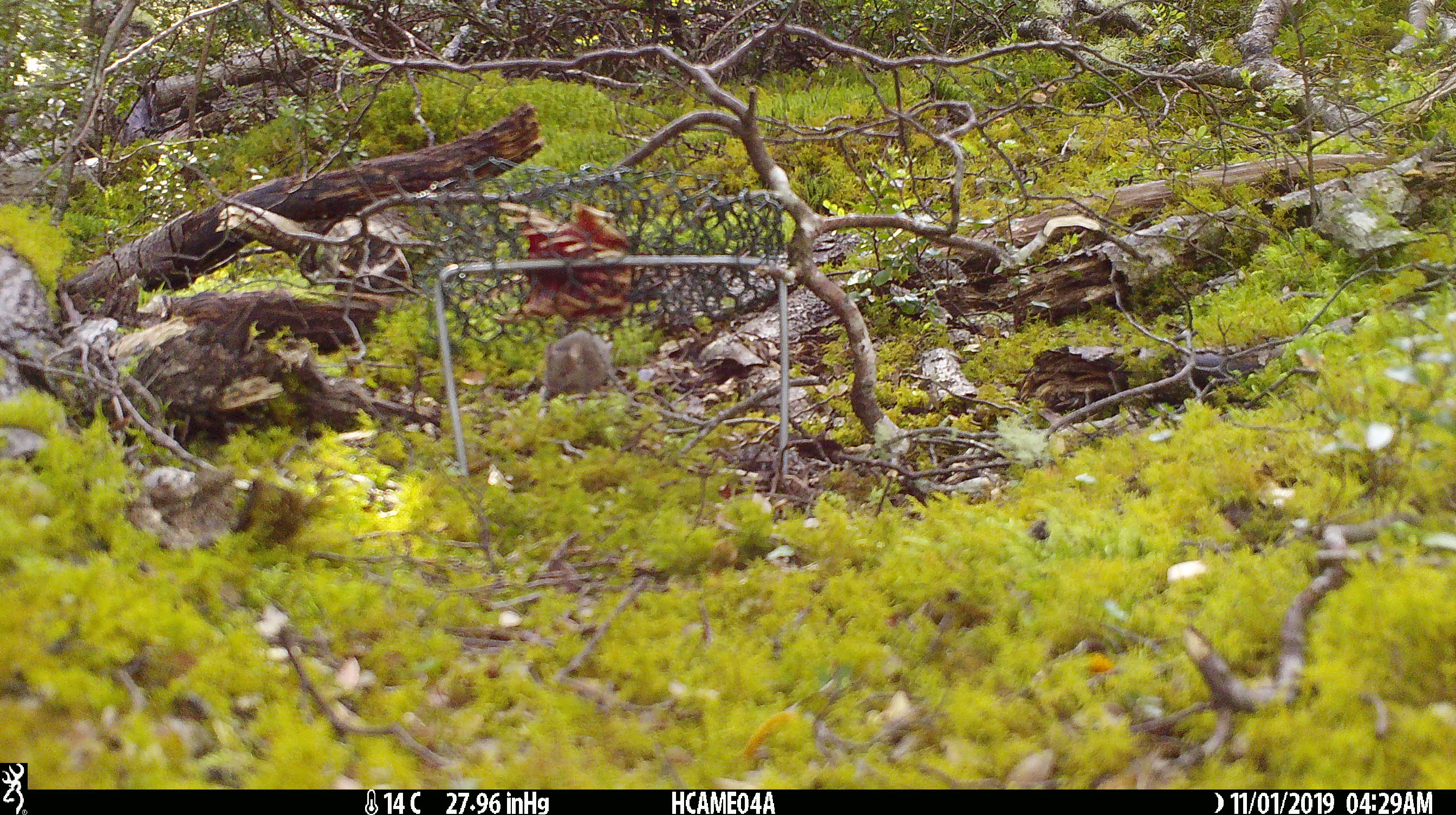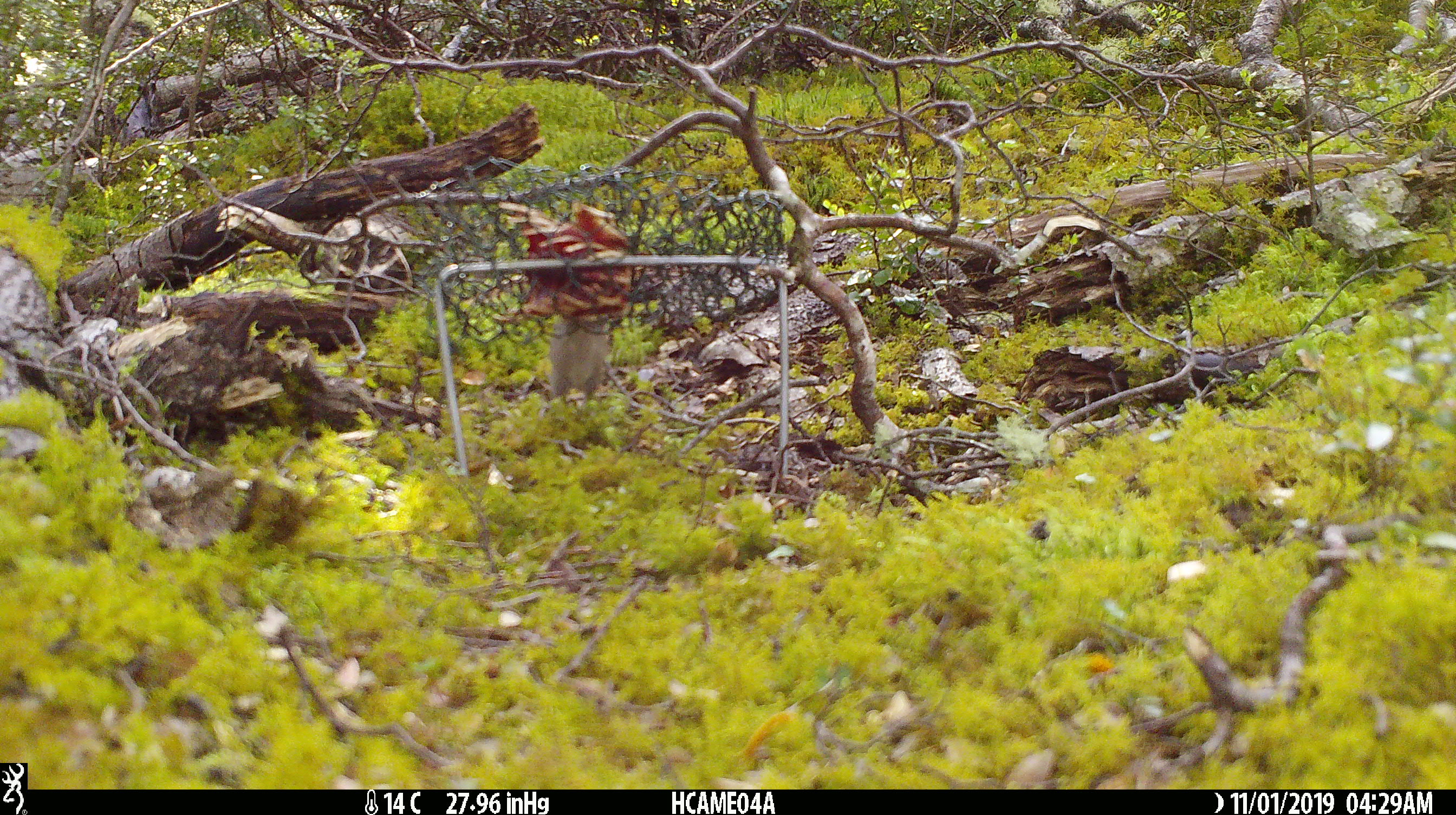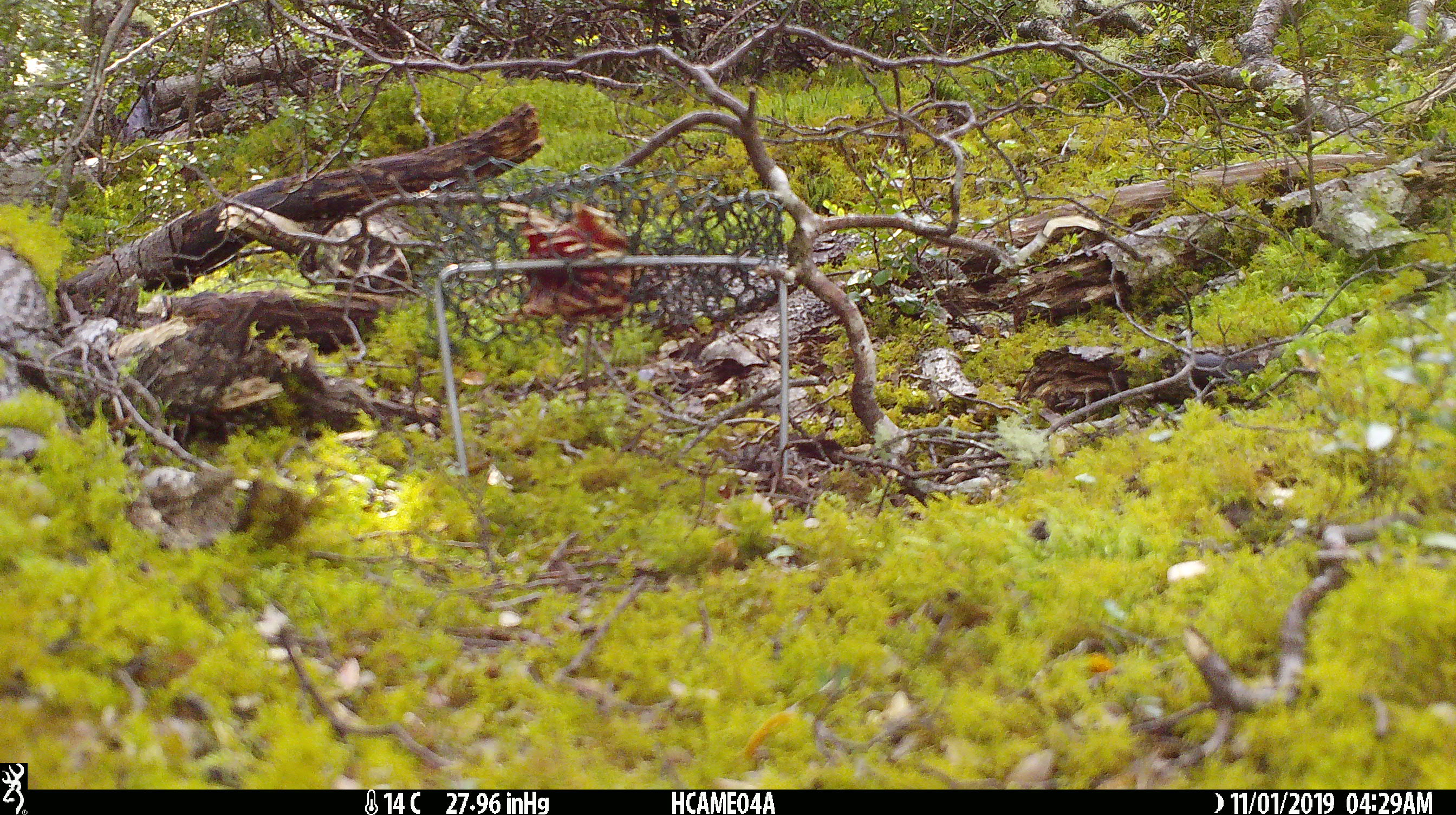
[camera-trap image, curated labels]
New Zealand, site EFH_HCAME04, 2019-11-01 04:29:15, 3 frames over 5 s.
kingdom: Animalia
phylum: Chordata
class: Mammalia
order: Rodentia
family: Muridae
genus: Mus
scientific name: Mus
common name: mouse